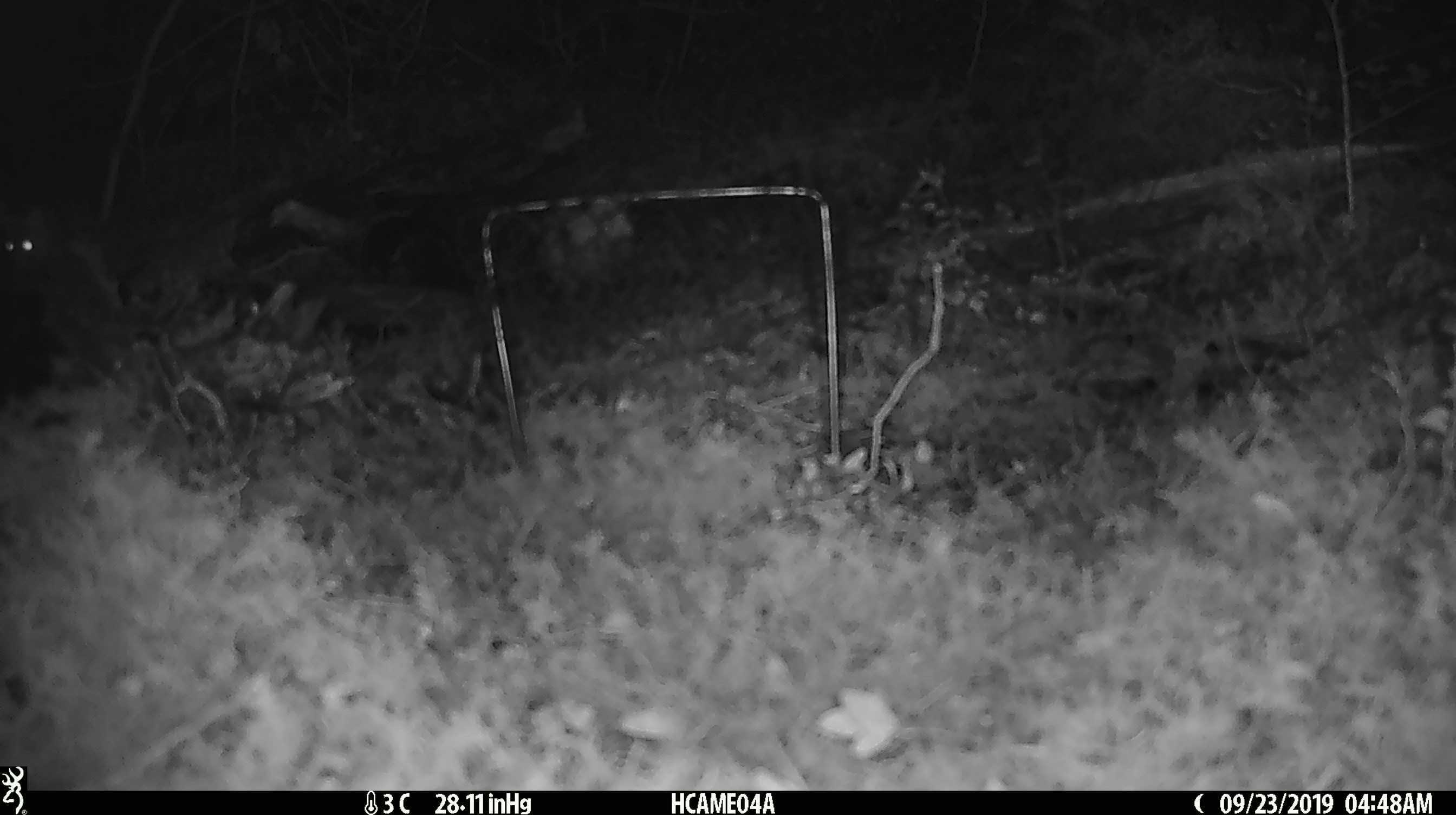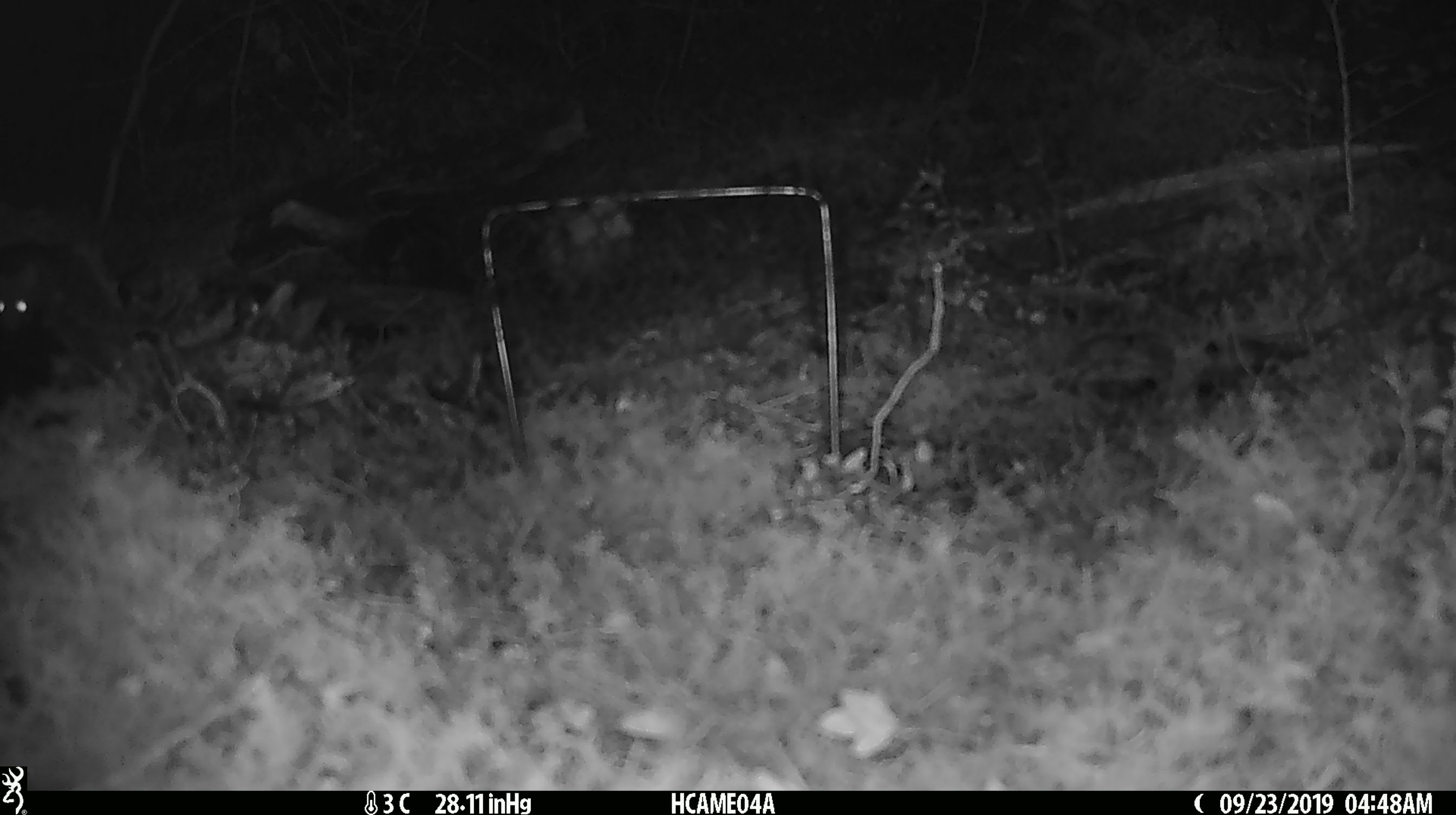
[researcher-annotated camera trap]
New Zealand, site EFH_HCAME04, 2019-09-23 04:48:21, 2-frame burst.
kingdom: Animalia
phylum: Chordata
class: Mammalia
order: Rodentia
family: Muridae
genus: Mus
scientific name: Mus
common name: mouse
Mouse (Mus).